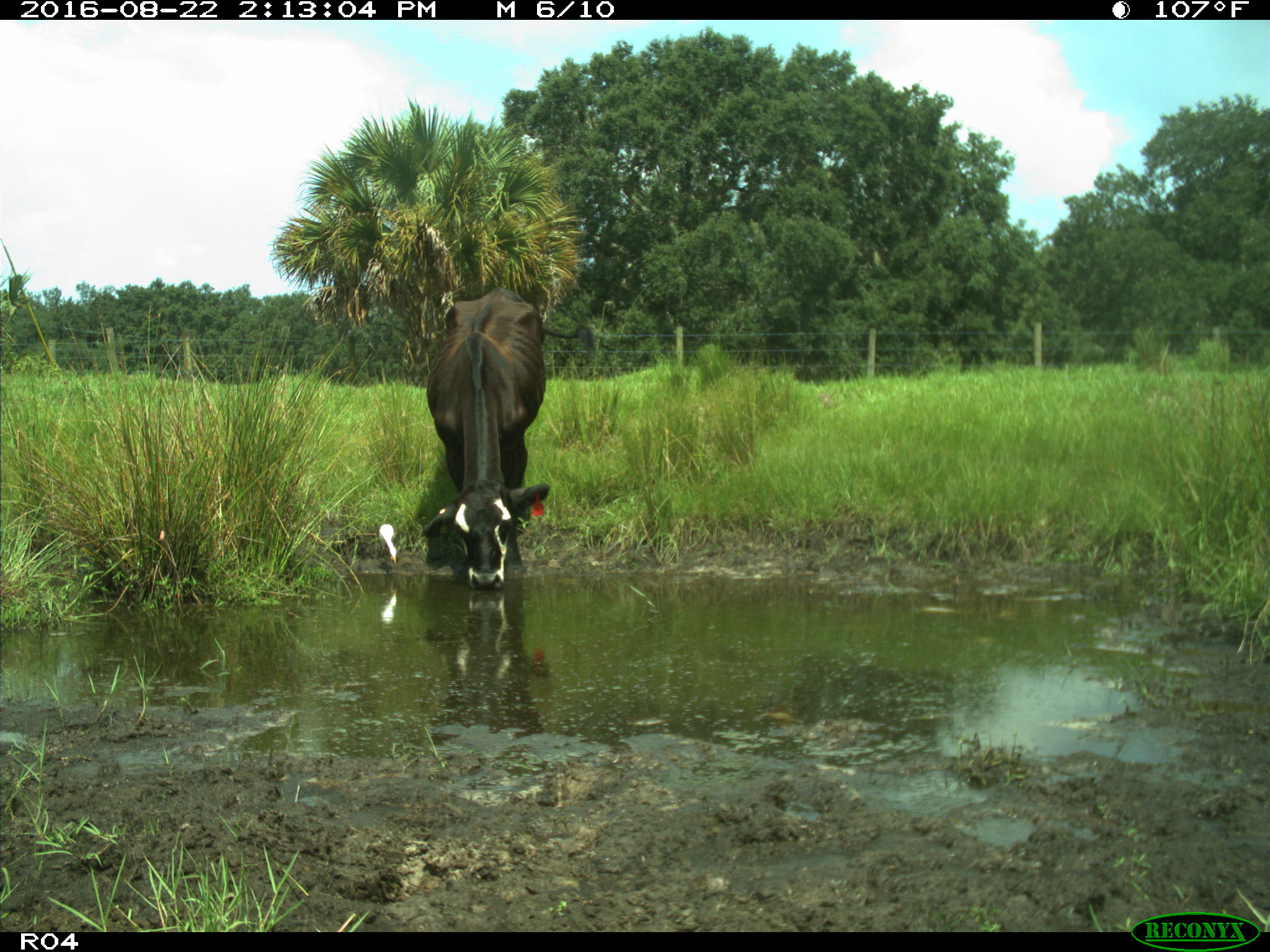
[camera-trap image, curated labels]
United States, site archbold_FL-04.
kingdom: Animalia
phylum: Chordata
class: Mammalia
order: Artiodactyla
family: Bovidae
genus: Bos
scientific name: Bos taurus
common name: domestic cow